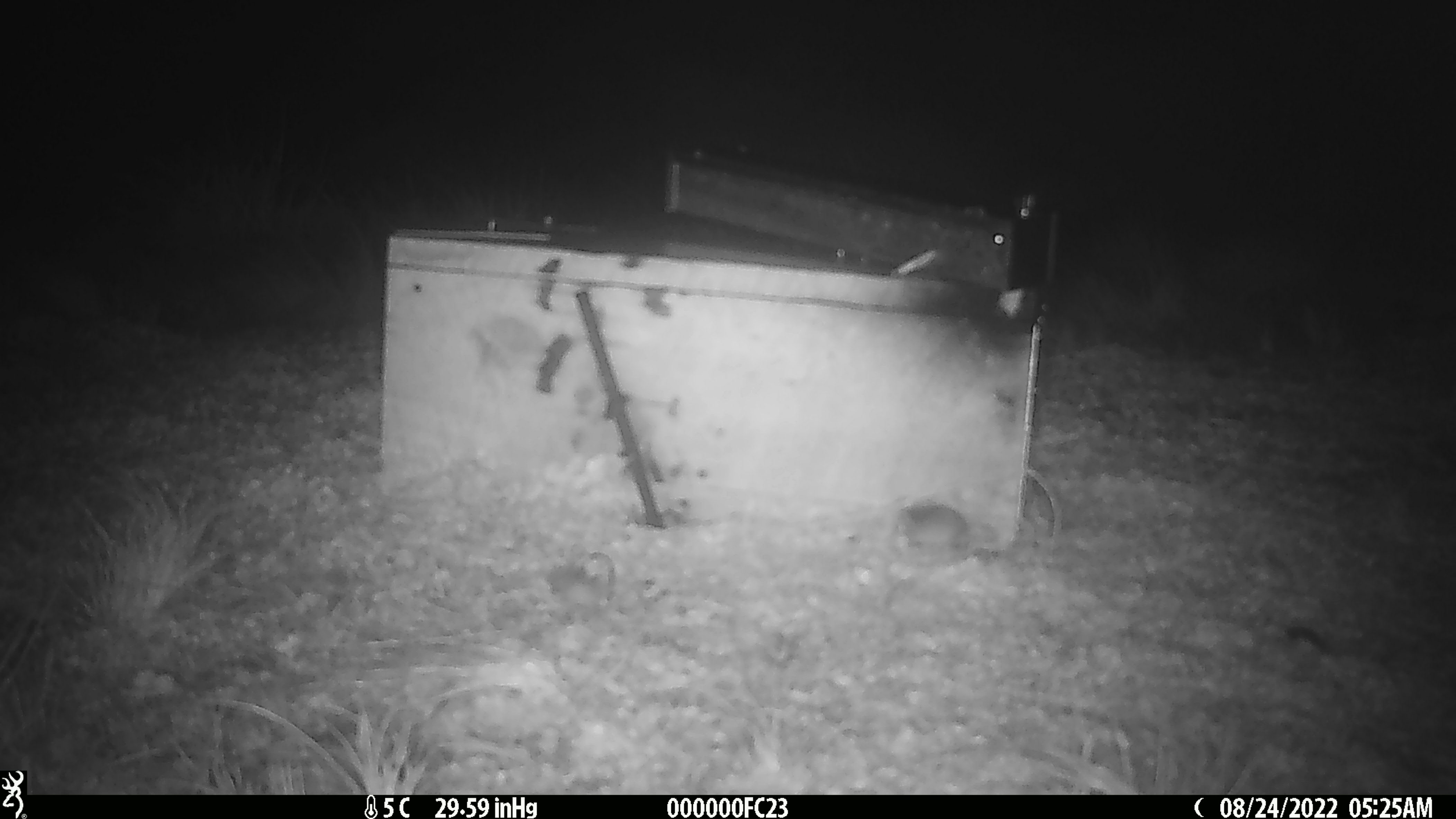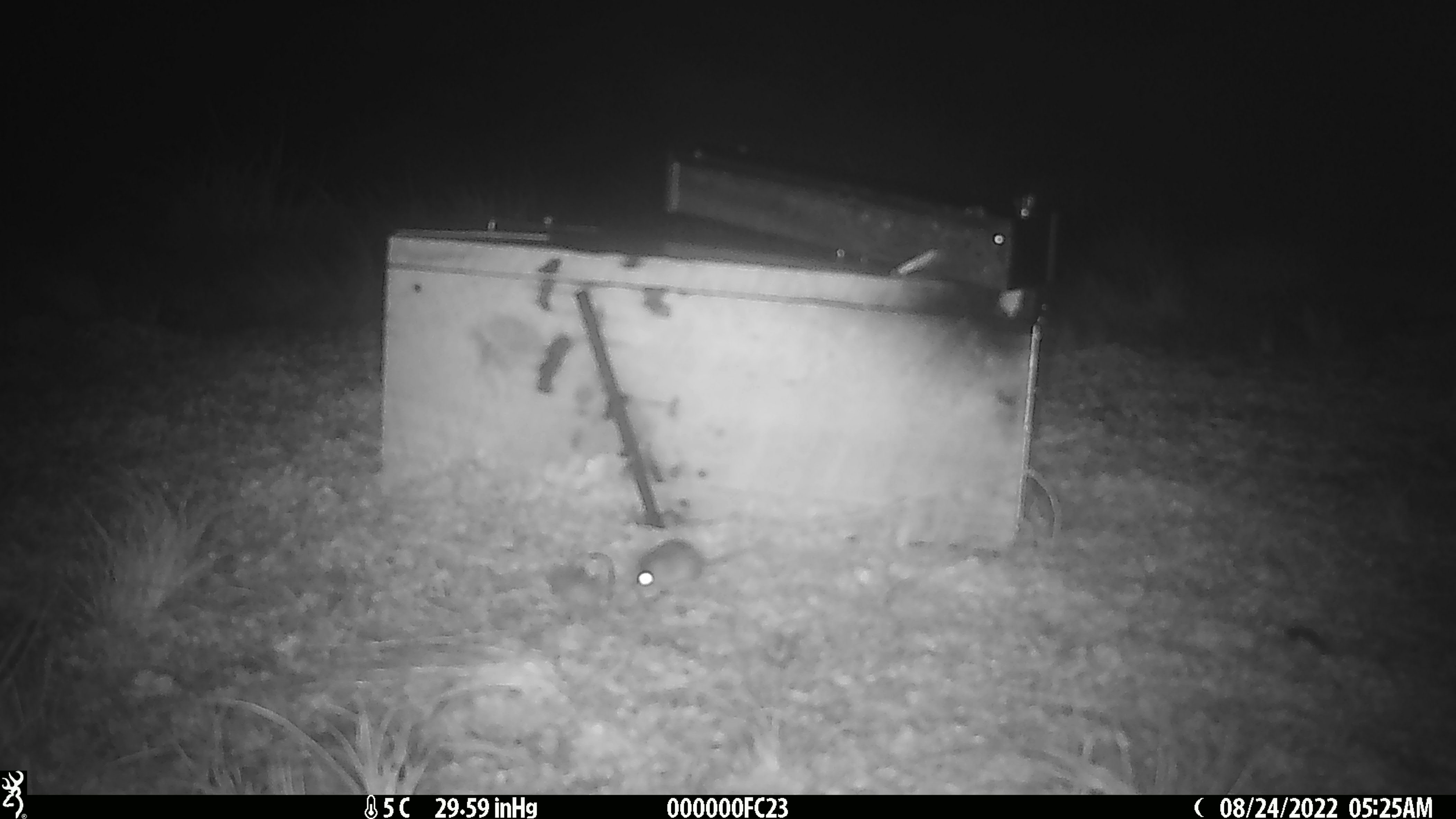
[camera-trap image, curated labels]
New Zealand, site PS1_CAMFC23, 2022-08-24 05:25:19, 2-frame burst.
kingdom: Animalia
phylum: Chordata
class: Mammalia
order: Rodentia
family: Muridae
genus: Mus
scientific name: Mus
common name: mouse